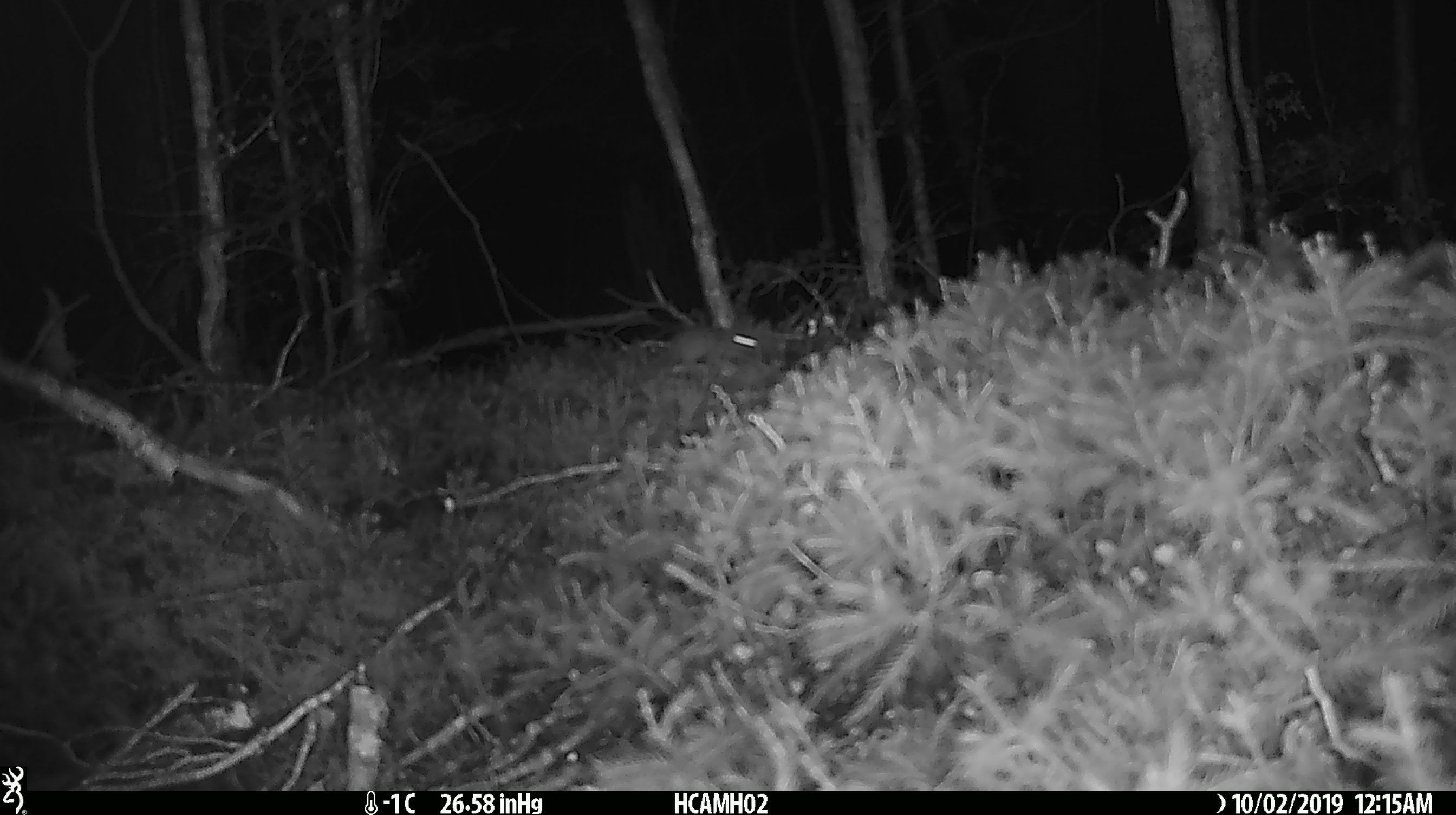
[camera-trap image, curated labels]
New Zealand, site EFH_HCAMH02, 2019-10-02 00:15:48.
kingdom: Animalia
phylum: Chordata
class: Mammalia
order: Rodentia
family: Muridae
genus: Mus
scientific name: Mus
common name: mouse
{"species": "mouse (Mus)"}